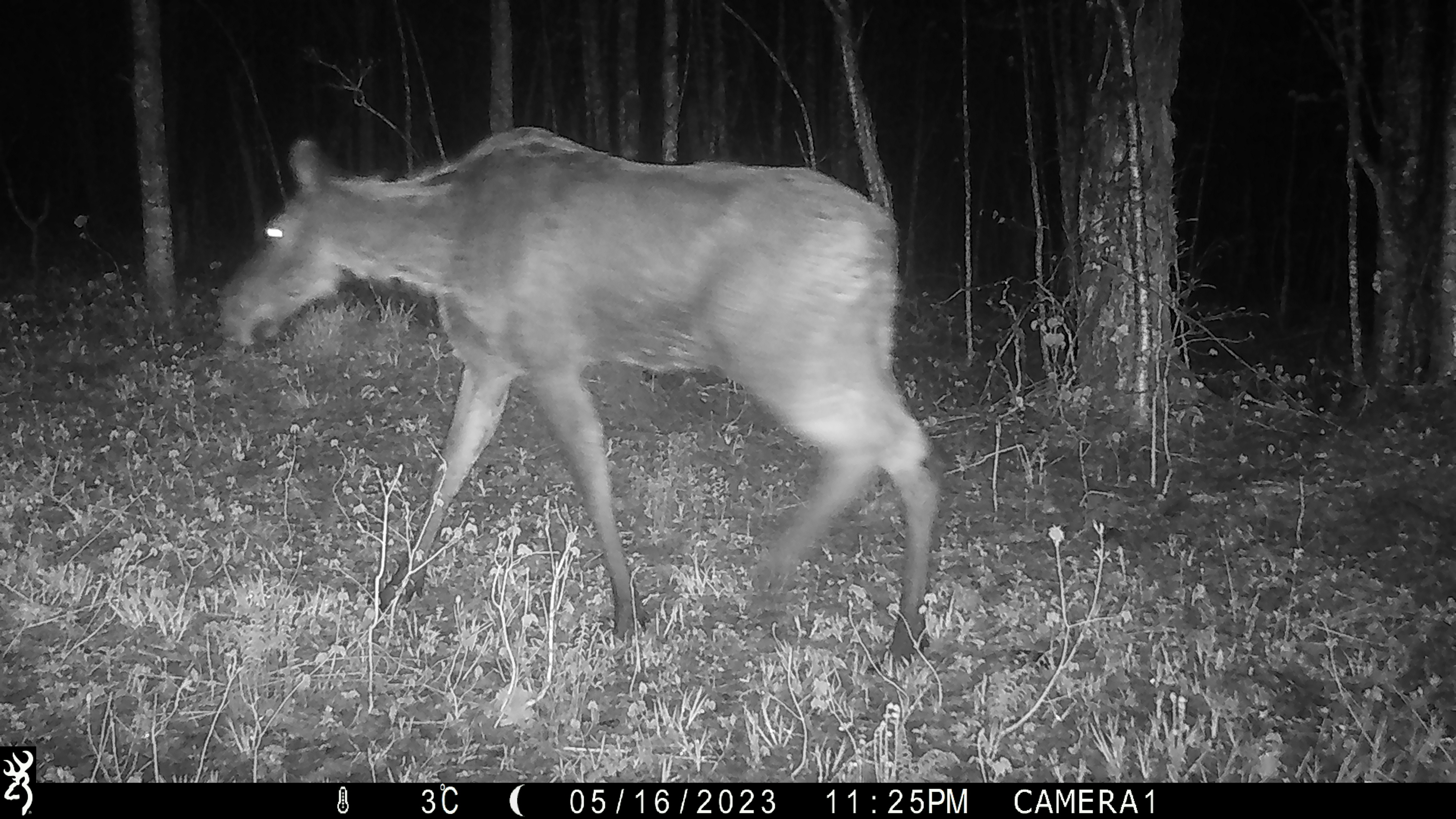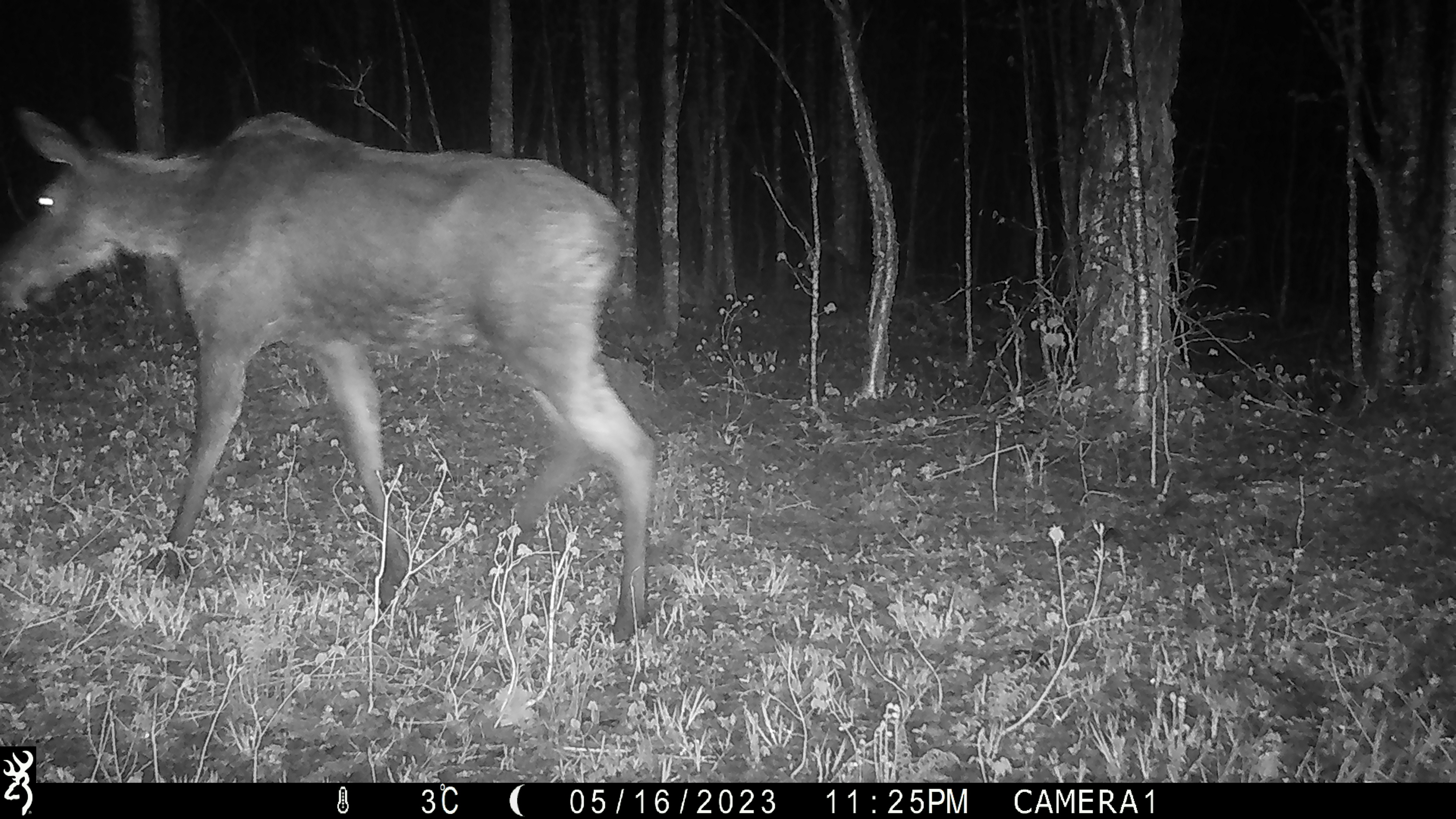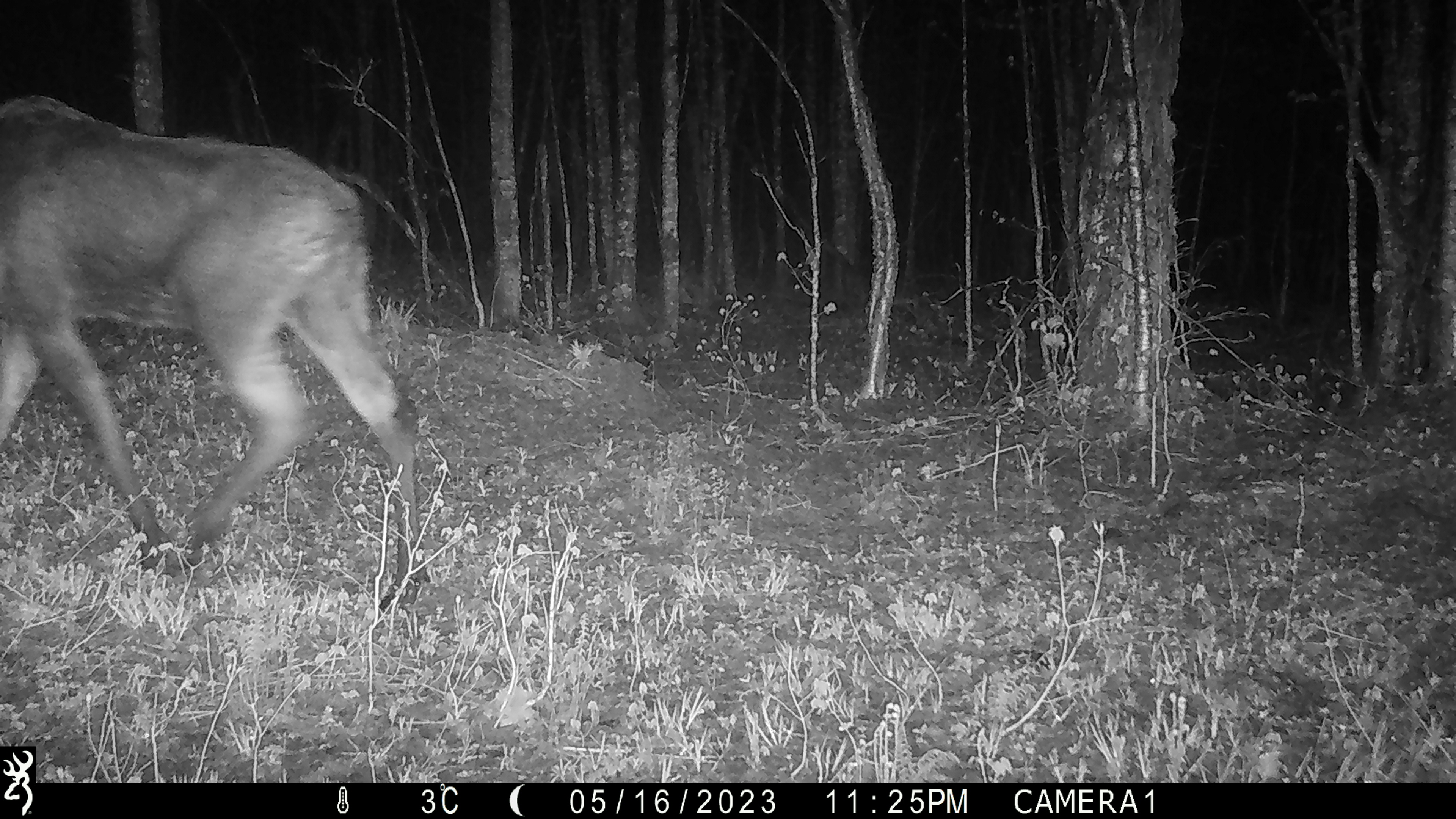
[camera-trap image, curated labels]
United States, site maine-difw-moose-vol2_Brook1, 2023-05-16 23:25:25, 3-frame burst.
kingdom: Animalia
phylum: Chordata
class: Mammalia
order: Artiodactyla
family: Cervidae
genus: Alces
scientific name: Alces alces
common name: moose